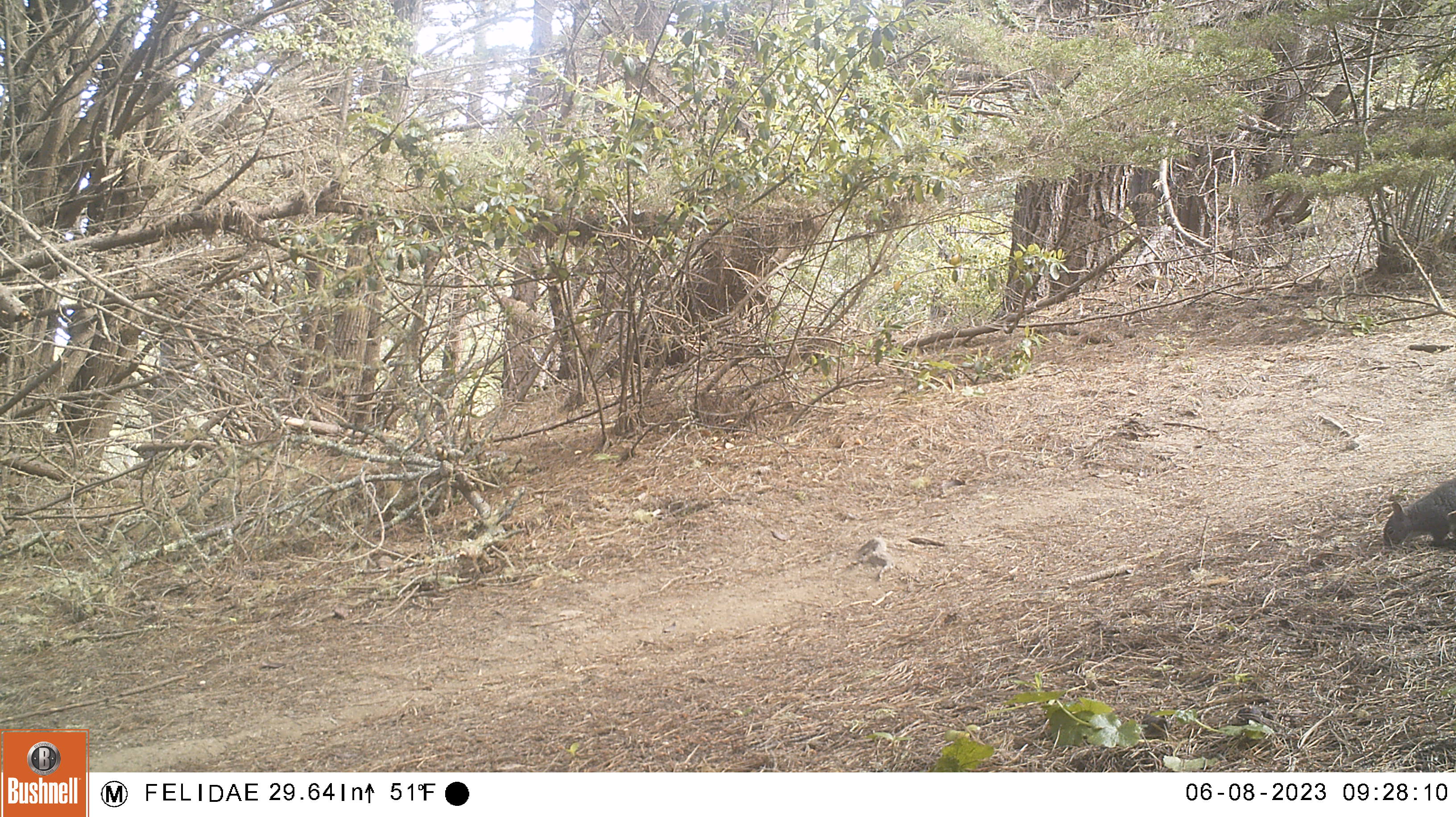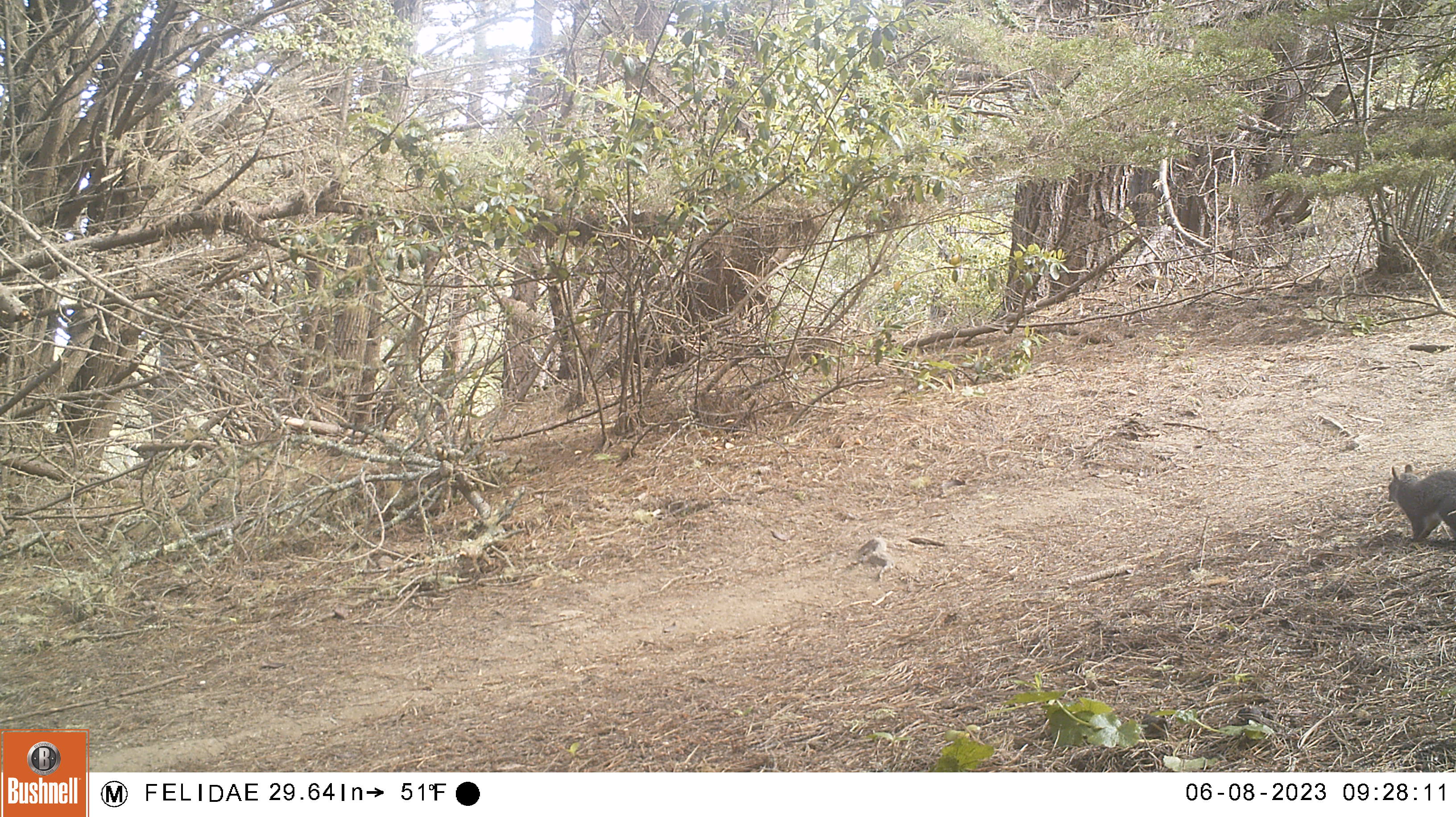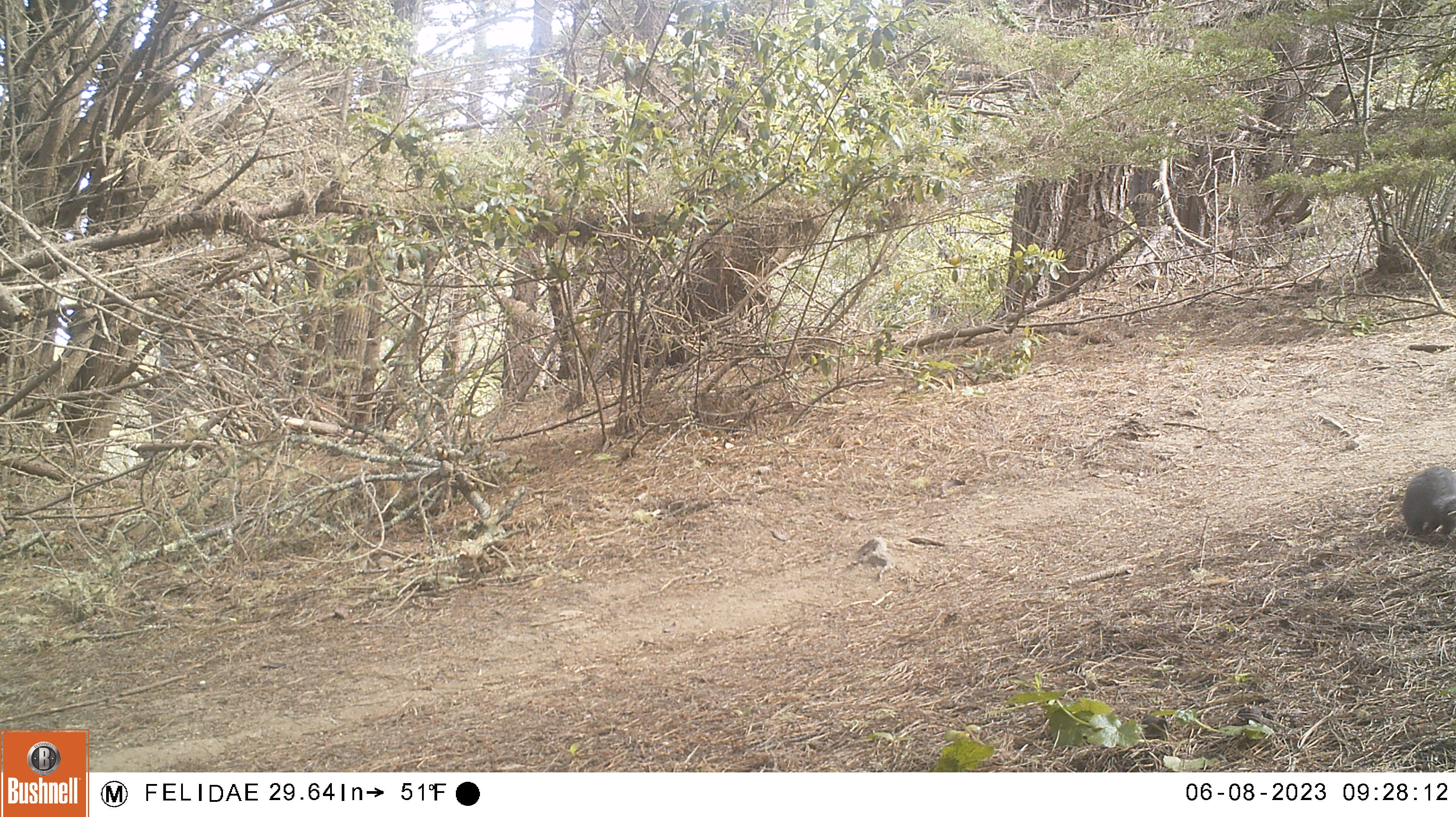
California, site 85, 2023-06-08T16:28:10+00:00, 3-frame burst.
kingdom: Animalia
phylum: Chordata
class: Mammalia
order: Rodentia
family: Sciuridae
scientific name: Sciuridae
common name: squirrel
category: unknown squirrel